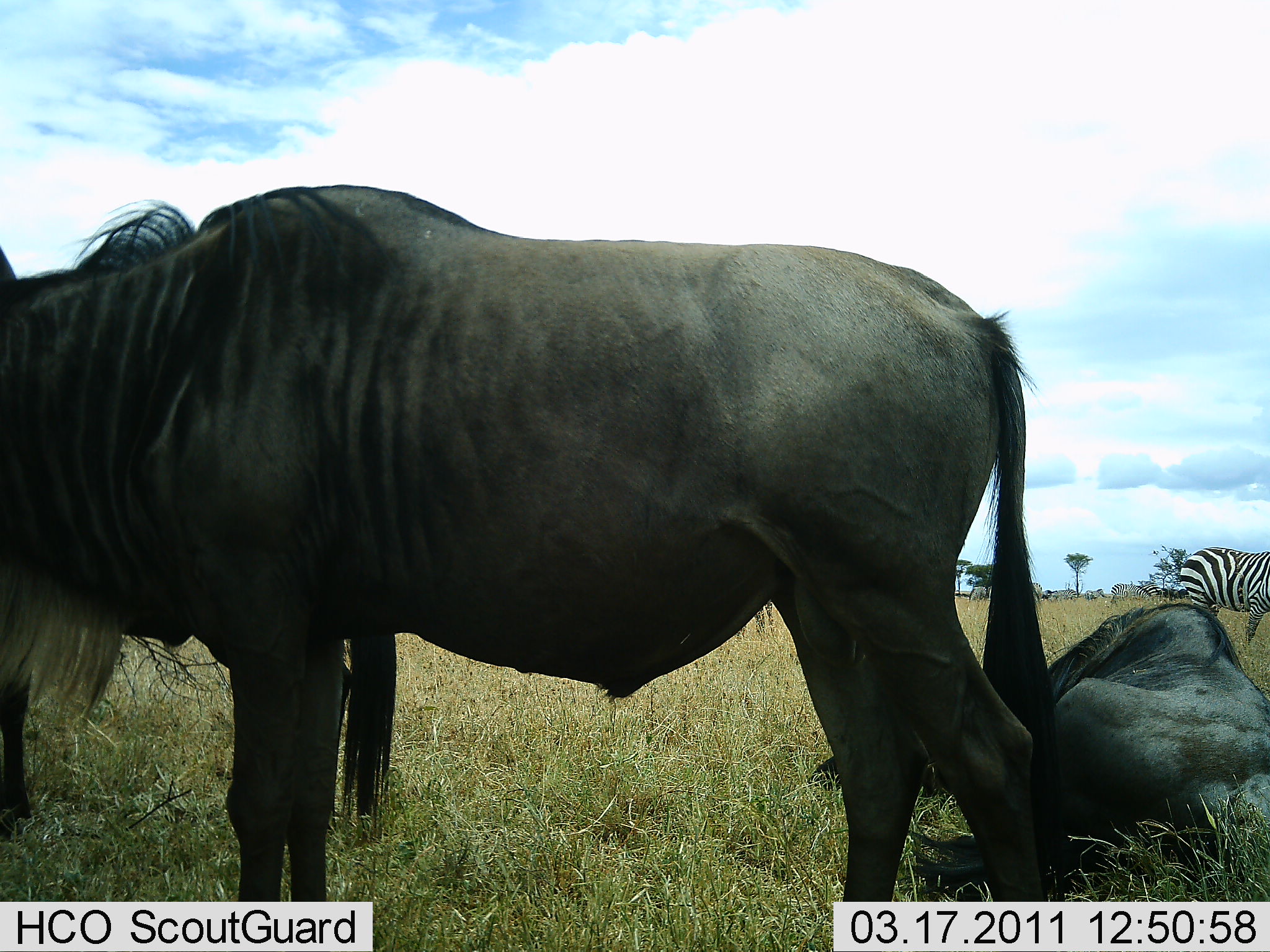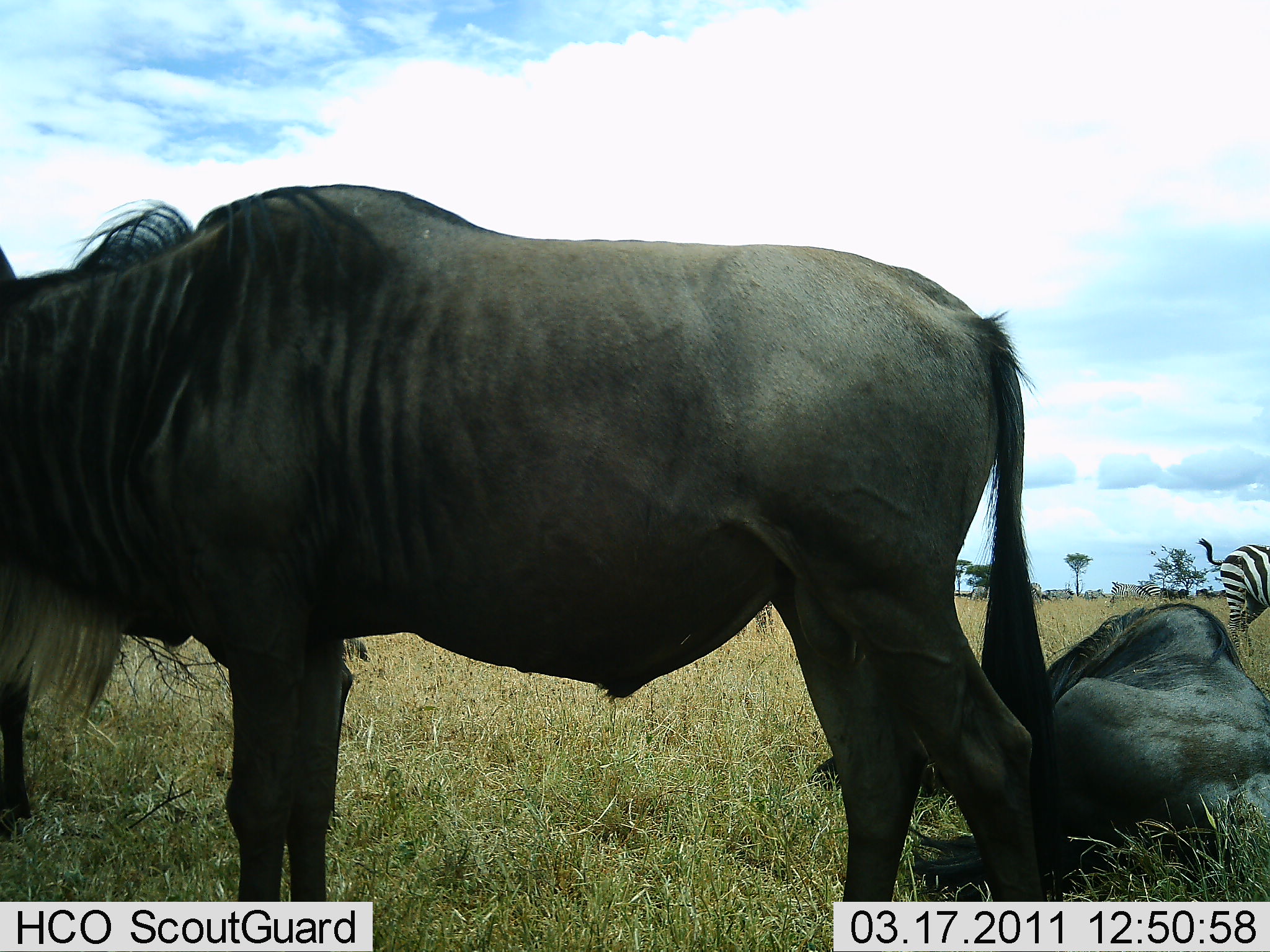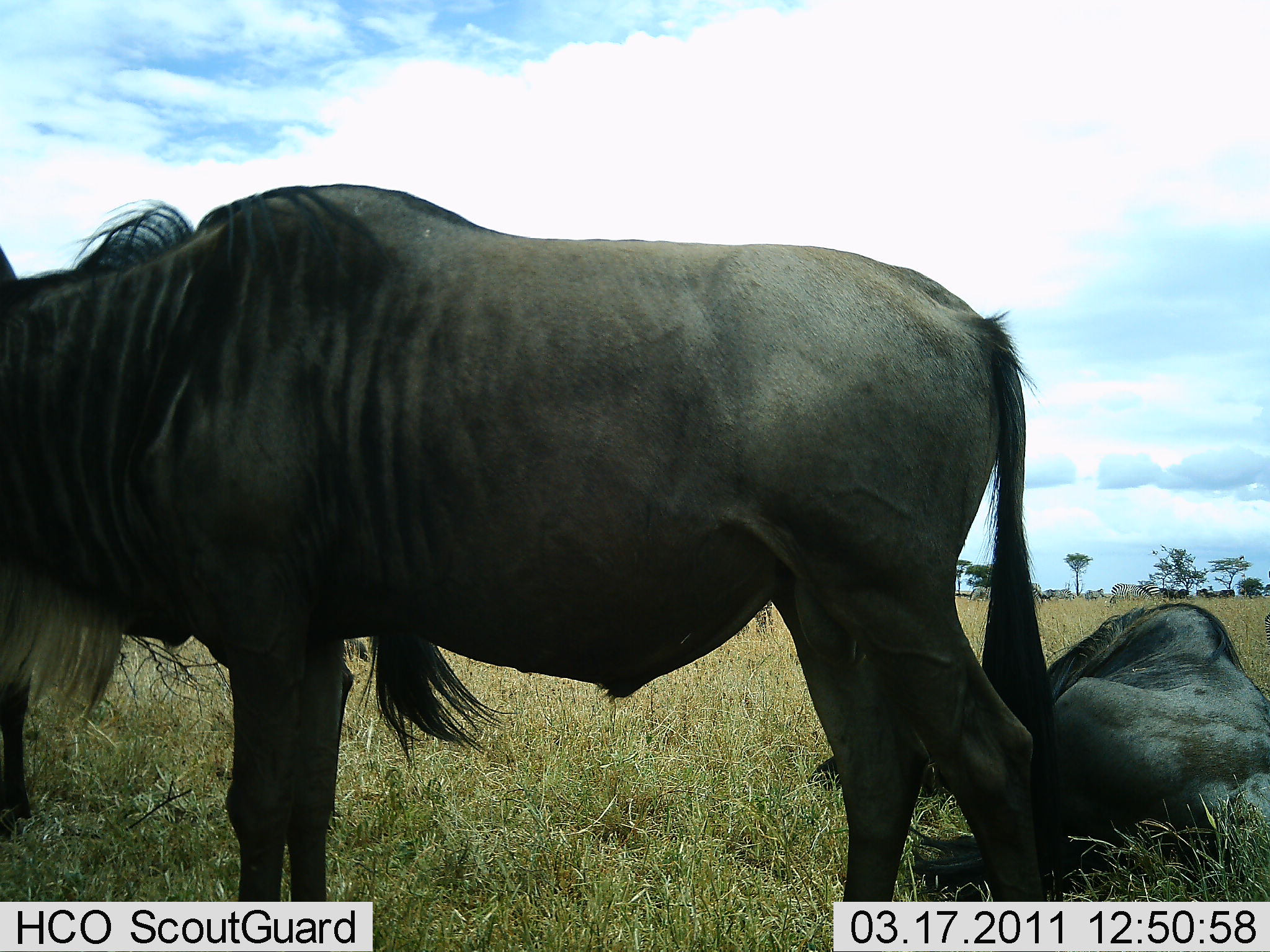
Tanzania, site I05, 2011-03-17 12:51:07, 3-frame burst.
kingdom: Animalia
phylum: Chordata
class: Mammalia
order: Artiodactyla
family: Bovidae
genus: Connochaetes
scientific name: Connochaetes taurinus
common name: blue wildebeest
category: wildebeest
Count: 3.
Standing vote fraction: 100%.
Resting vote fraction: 82%.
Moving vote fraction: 0%.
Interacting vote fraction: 0%.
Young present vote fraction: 0%.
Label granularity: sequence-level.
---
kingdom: Animalia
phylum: Chordata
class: Mammalia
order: Perissodactyla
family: Equidae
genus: Equus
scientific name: Equus quagga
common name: plains zebra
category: zebra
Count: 1.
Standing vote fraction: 21%.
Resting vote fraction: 0%.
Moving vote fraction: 79%.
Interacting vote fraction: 0%.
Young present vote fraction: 0%.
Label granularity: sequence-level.